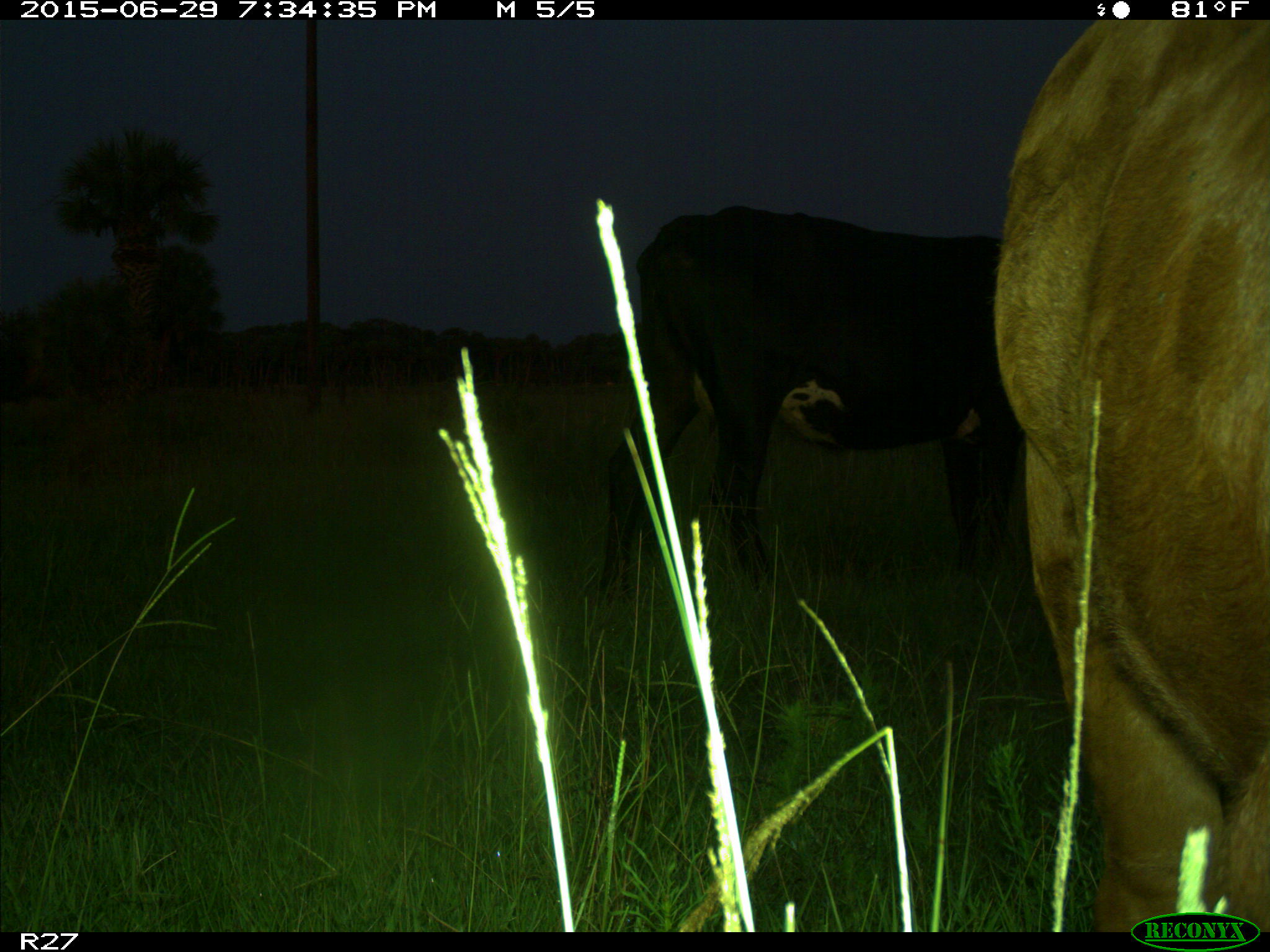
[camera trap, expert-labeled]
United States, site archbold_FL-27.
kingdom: Animalia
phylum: Chordata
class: Mammalia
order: Artiodactyla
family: Bovidae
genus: Bos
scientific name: Bos taurus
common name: domestic cow